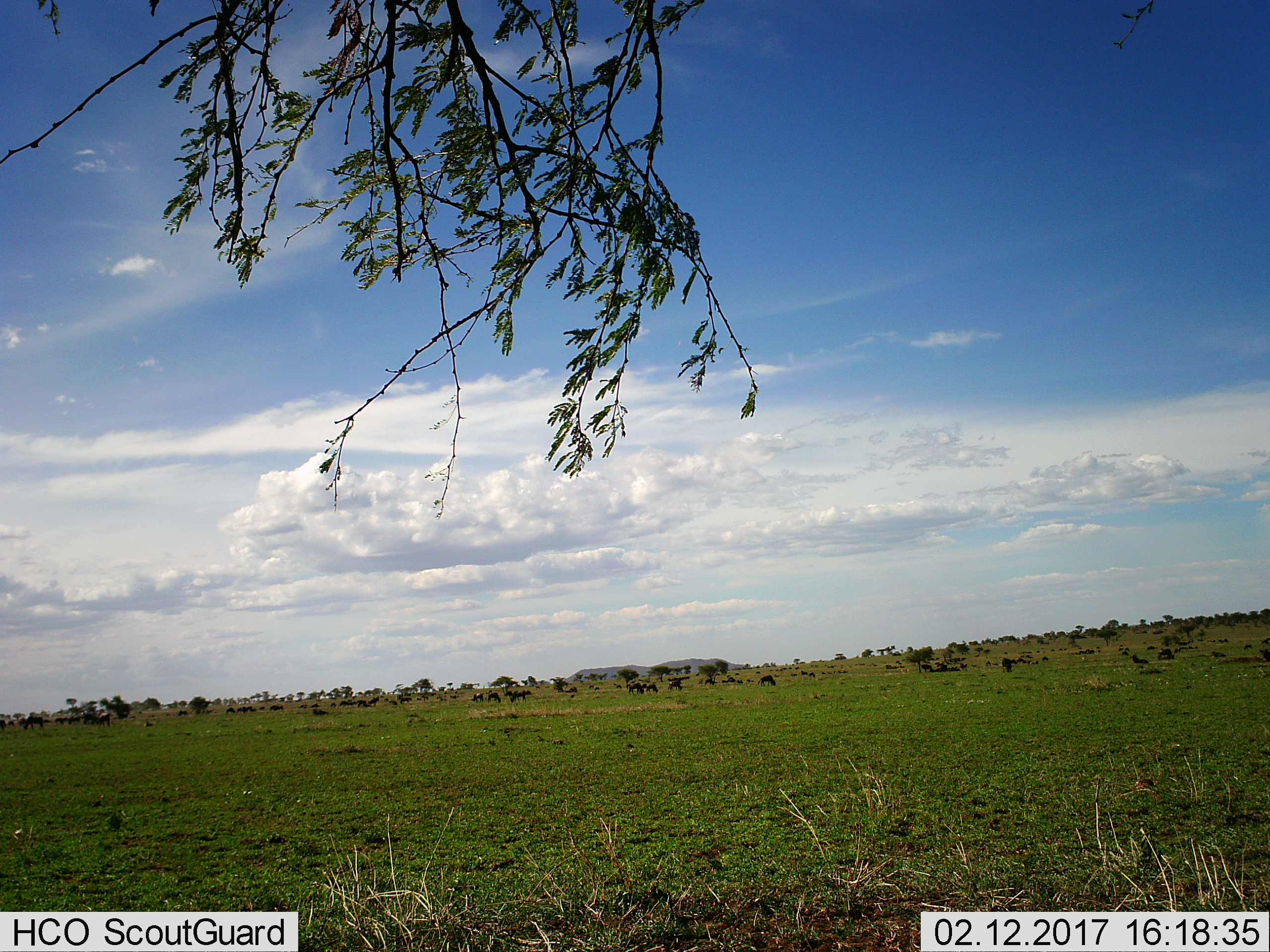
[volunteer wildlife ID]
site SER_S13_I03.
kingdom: Animalia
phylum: Chordata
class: Mammalia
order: Artiodactyla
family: Bovidae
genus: Connochaetes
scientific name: Connochaetes taurinus taurinus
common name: blue wildebeest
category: wildebeestblue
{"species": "wildebeestblue (blue wildebeest) (Connochaetes taurinus taurinus)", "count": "51+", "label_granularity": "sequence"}